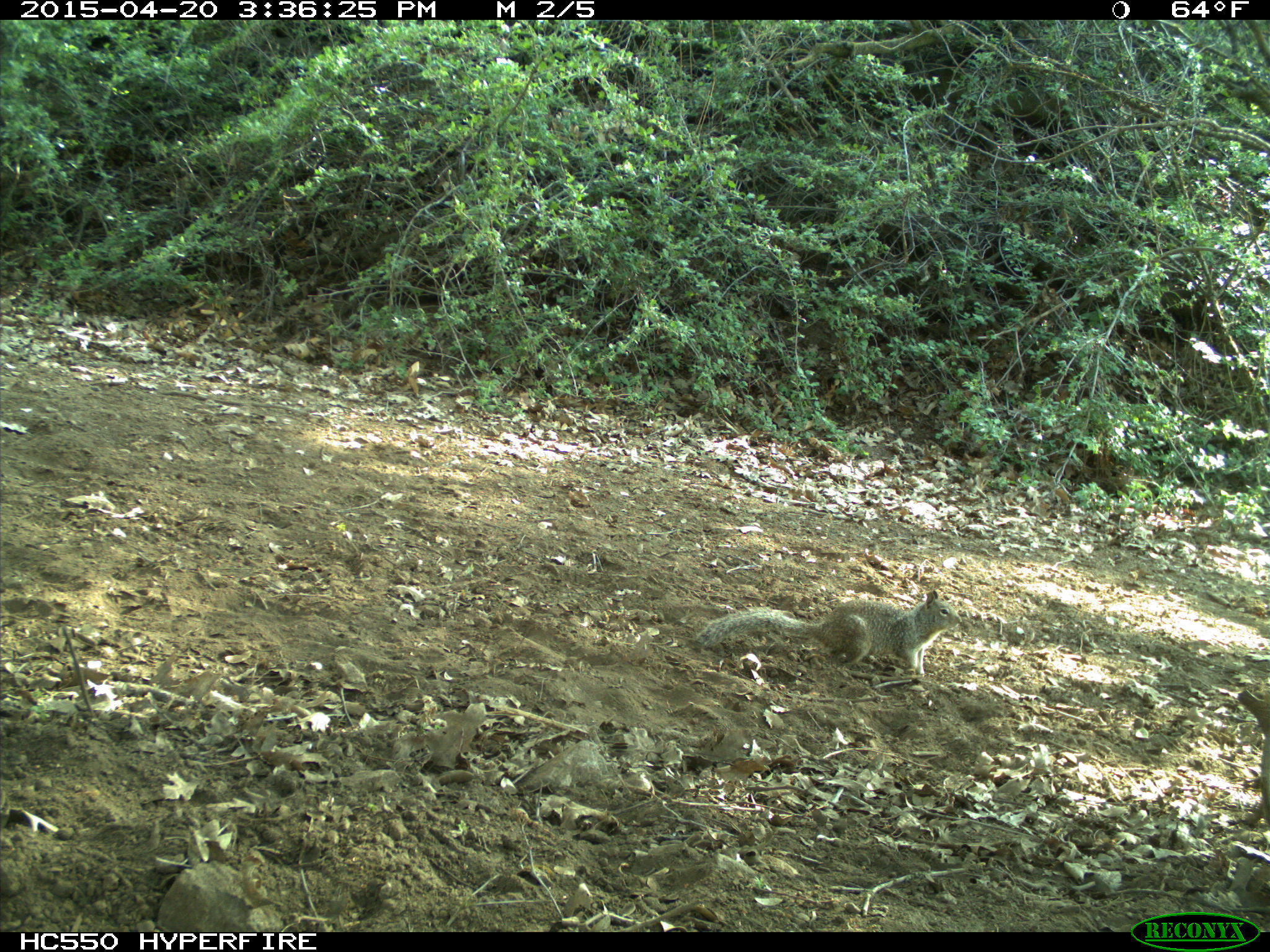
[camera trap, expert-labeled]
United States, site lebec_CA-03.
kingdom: Animalia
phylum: Chordata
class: Mammalia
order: Rodentia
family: Sciuridae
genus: Otospermophilus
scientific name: Otospermophilus beecheyi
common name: california ground squirrel